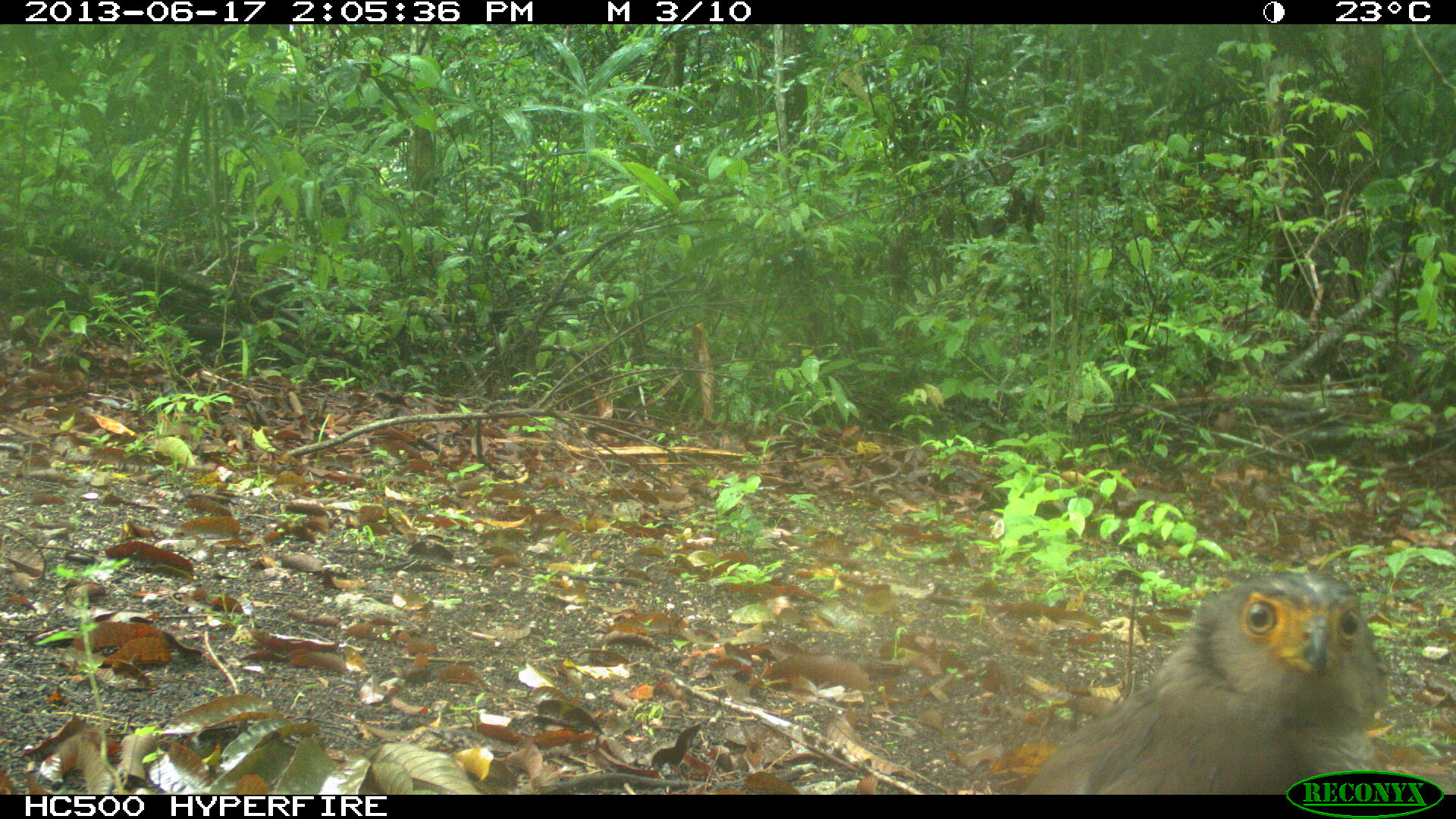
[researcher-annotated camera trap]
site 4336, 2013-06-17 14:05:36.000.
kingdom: Animalia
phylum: Chordata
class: Aves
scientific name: Aves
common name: birds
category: unknown raptor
Unknown raptor (birds) (Aves), count 1.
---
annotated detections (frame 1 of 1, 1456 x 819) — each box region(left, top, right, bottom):
unknown raptor: region(1023, 565, 1386, 794)